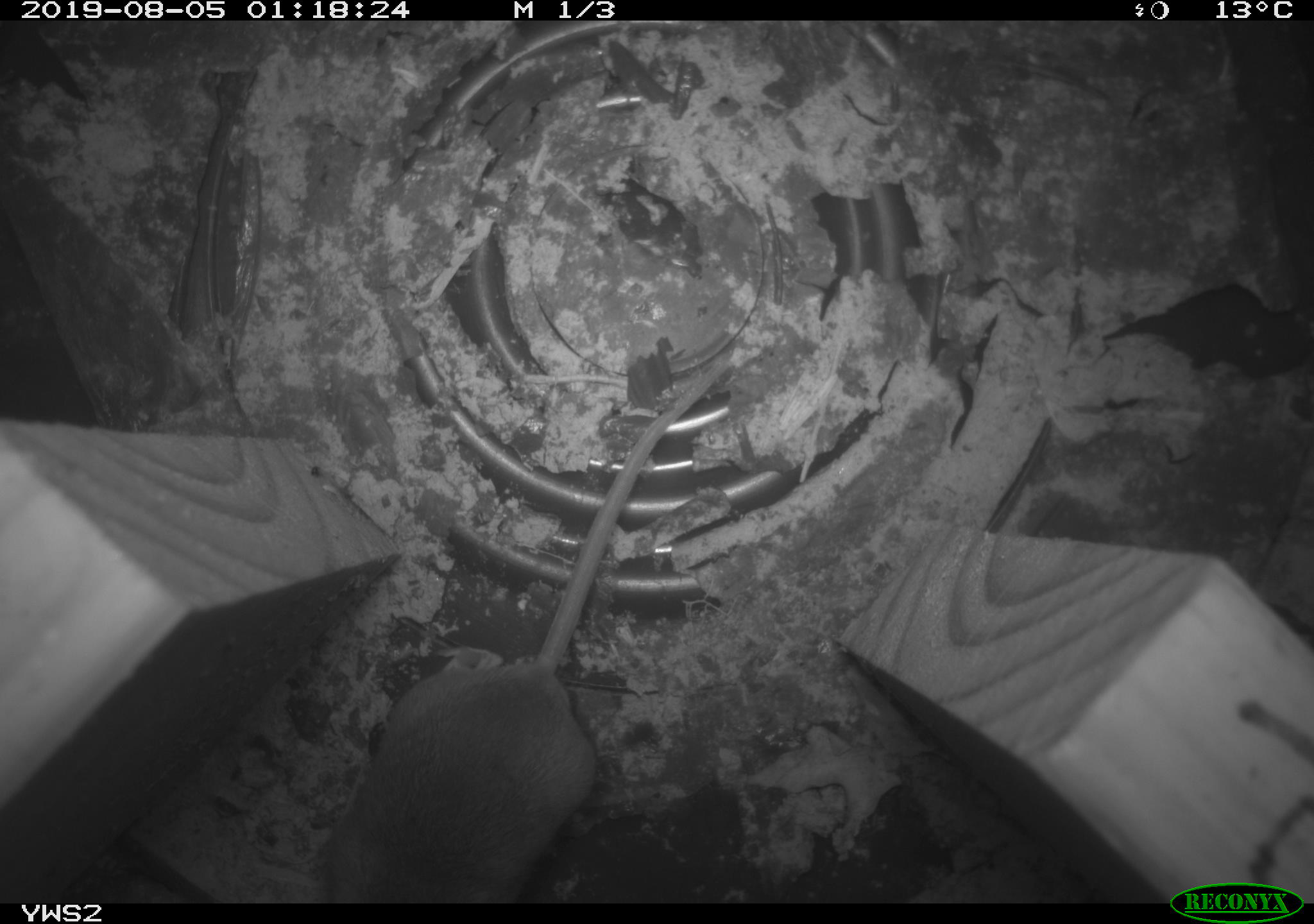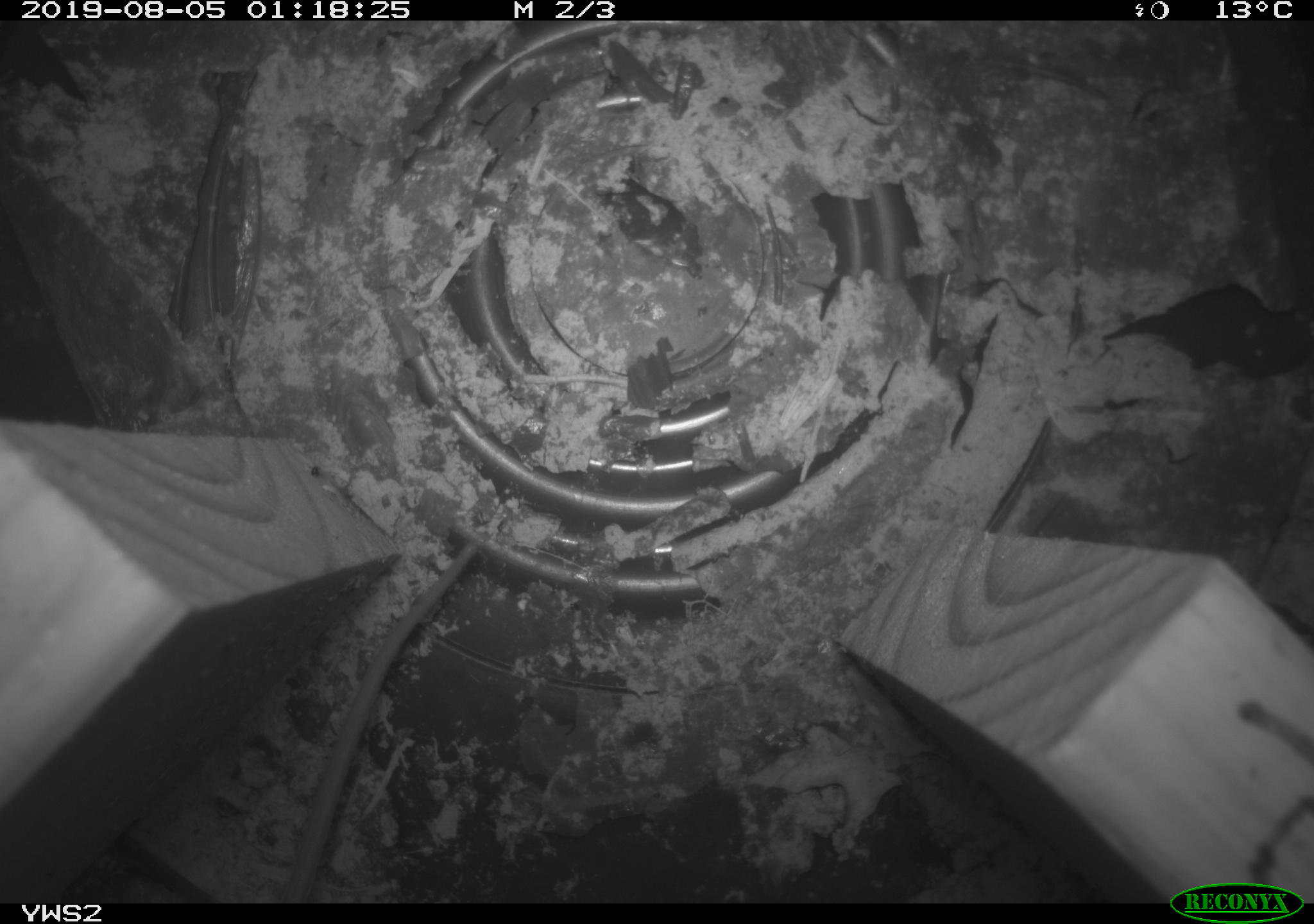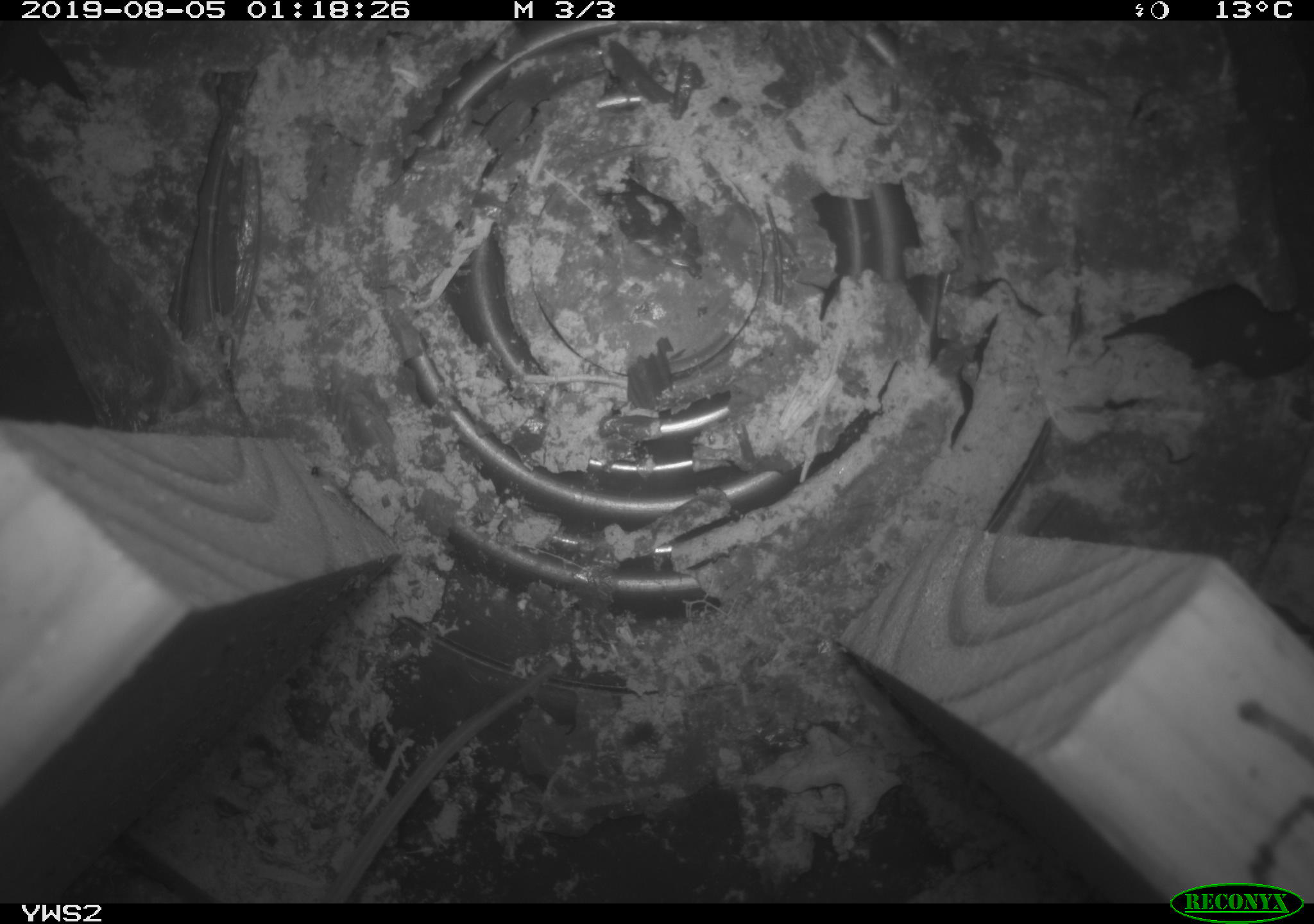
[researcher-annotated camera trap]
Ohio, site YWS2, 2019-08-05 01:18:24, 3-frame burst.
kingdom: Animalia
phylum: Chordata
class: Mammalia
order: Rodentia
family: Cricetidae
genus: Peromyscus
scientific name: Peromyscus leucopus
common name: white-footed mouse